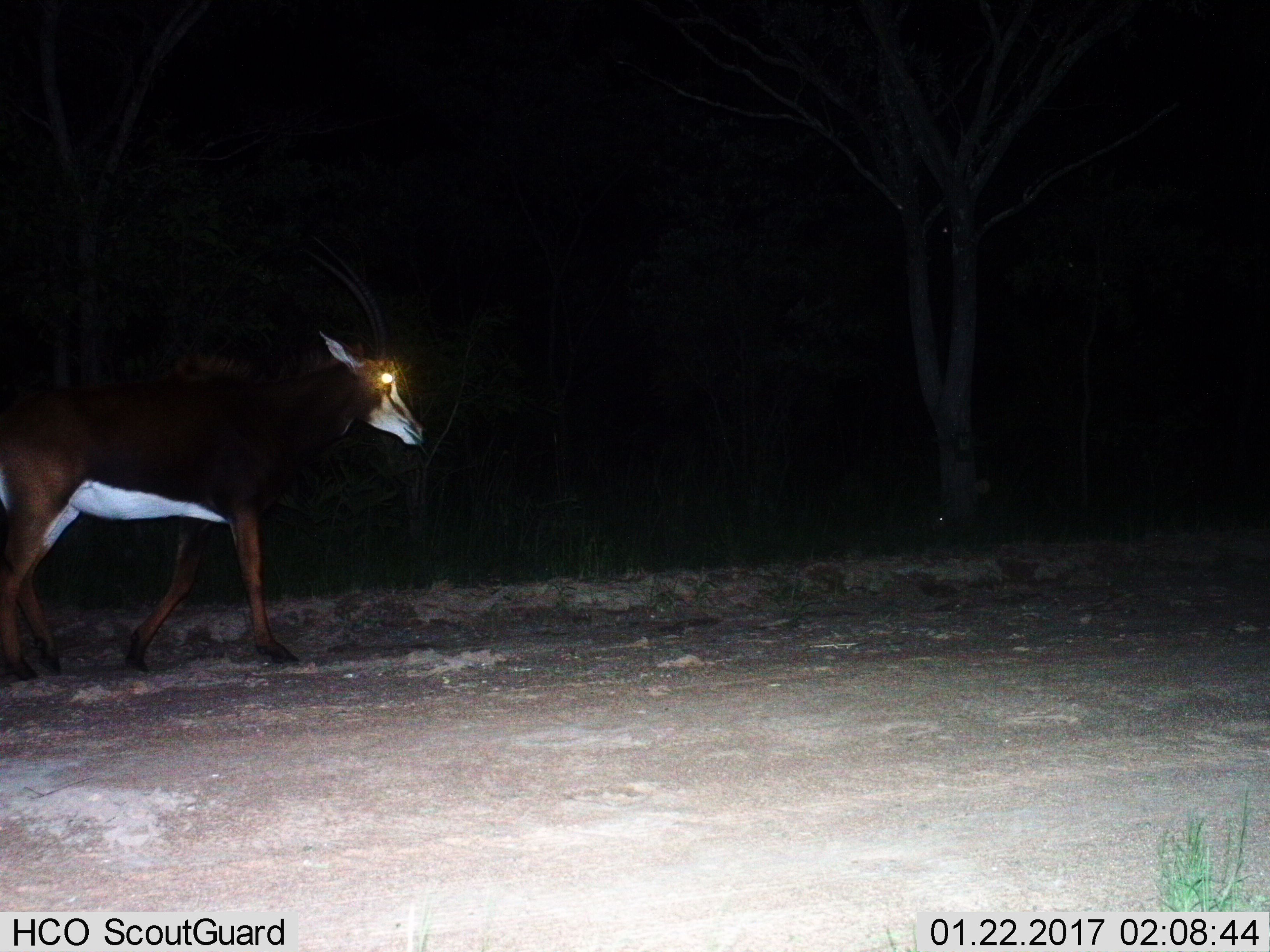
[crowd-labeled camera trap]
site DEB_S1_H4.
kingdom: Animalia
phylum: Chordata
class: Mammalia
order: Artiodactyla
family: Bovidae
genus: Hippotragus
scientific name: Hippotragus niger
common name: sable antelope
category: sable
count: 1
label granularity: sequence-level